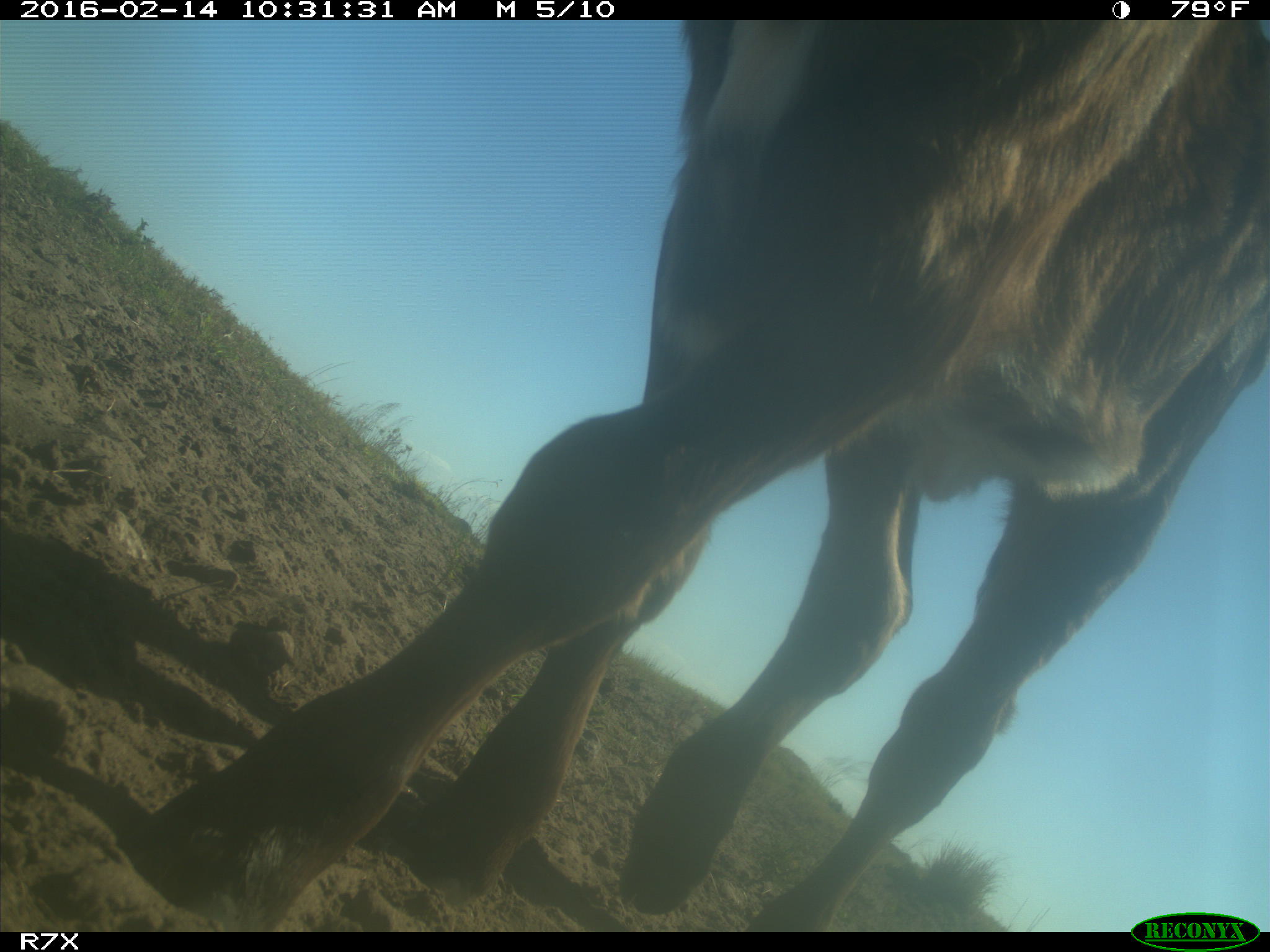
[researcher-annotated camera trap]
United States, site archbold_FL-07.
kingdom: Animalia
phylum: Chordata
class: Mammalia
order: Artiodactyla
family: Bovidae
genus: Bos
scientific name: Bos taurus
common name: domestic cow